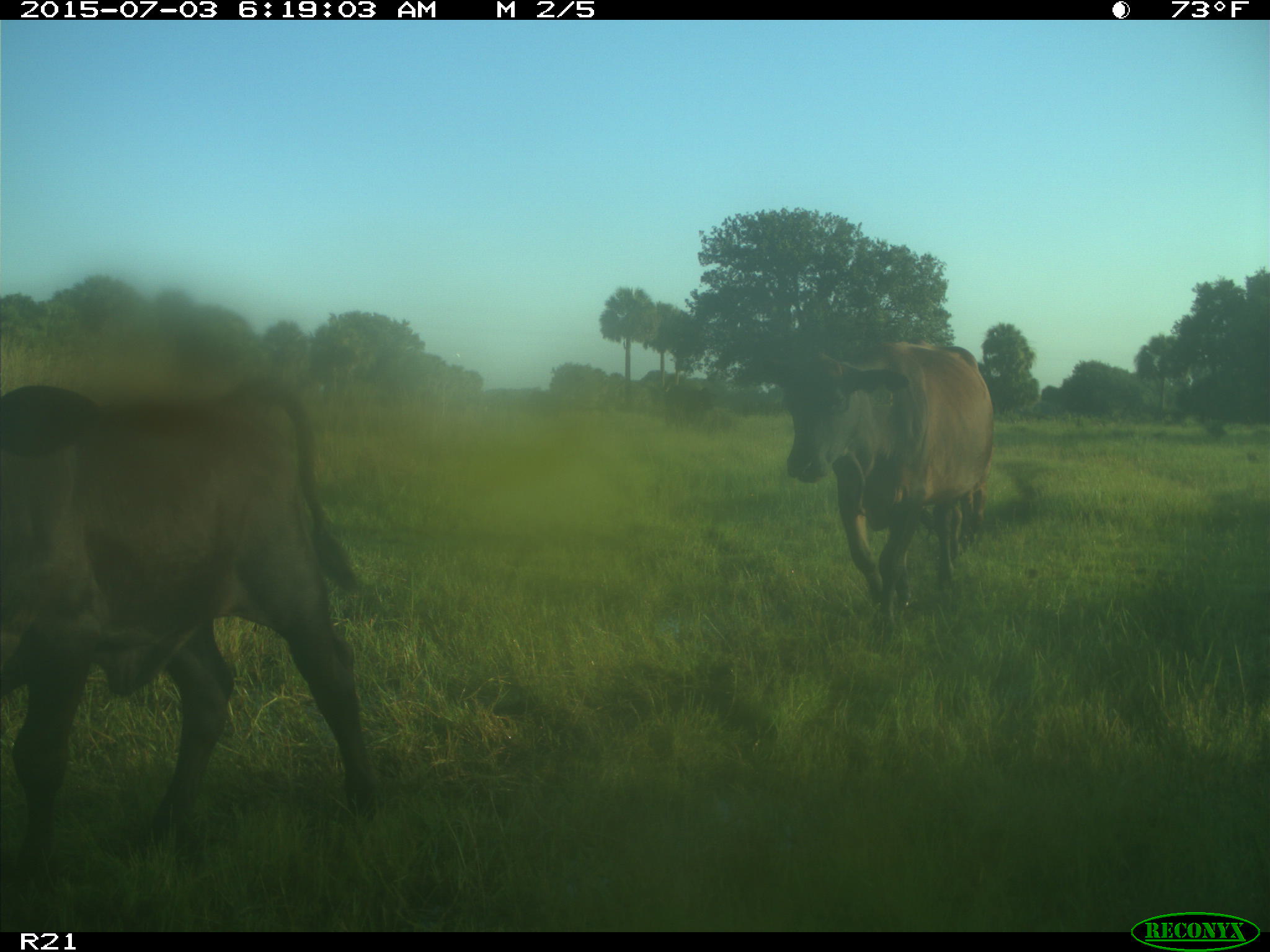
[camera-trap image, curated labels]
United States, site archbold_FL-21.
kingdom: Animalia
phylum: Chordata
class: Mammalia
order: Artiodactyla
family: Bovidae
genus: Bos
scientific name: Bos taurus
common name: domestic cow